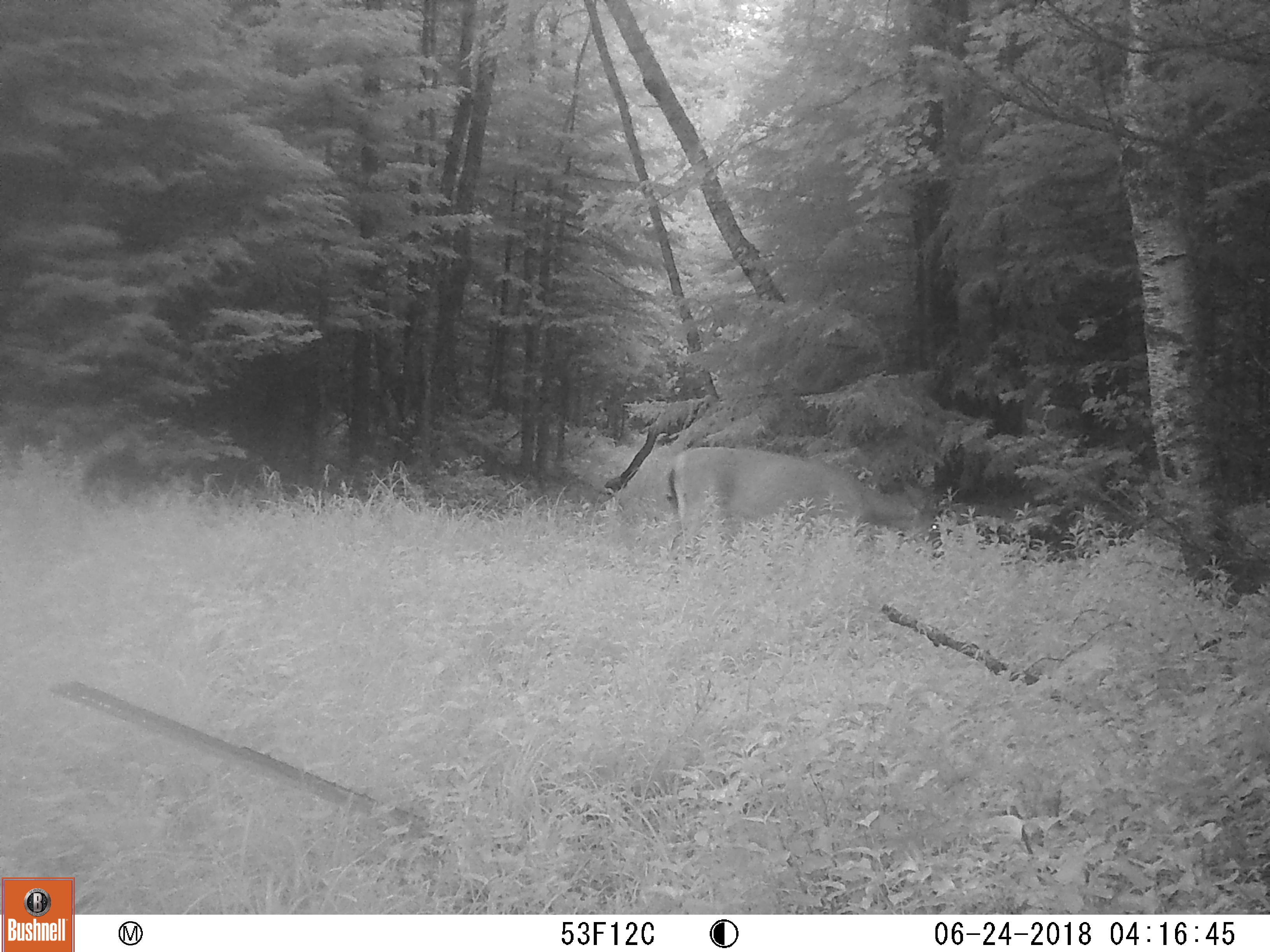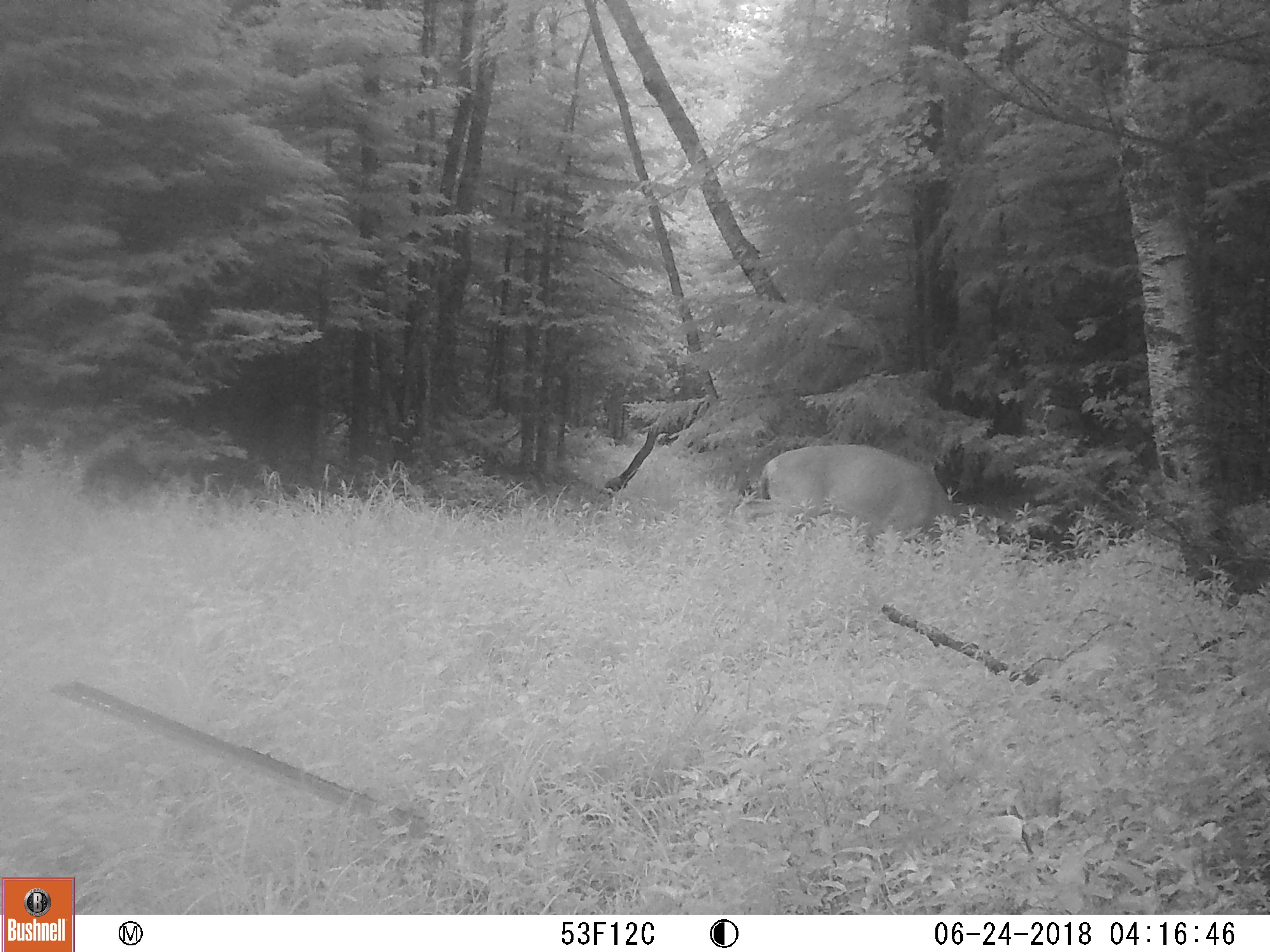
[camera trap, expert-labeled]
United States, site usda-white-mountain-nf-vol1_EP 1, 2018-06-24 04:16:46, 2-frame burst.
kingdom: Animalia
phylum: Chordata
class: Mammalia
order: Artiodactyla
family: Cervidae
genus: Odocoileus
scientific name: Odocoileus virginianus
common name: white-tailed deer